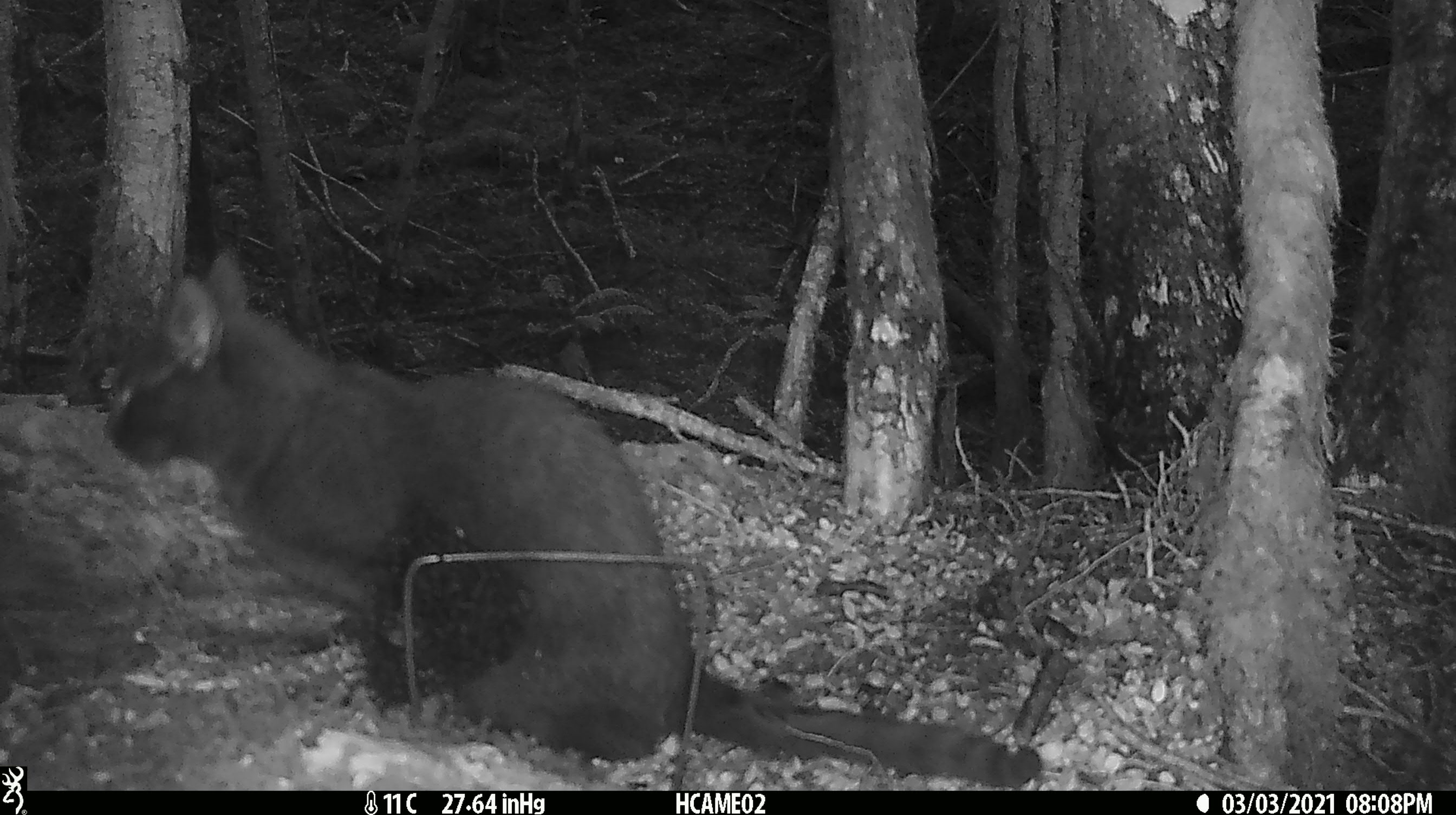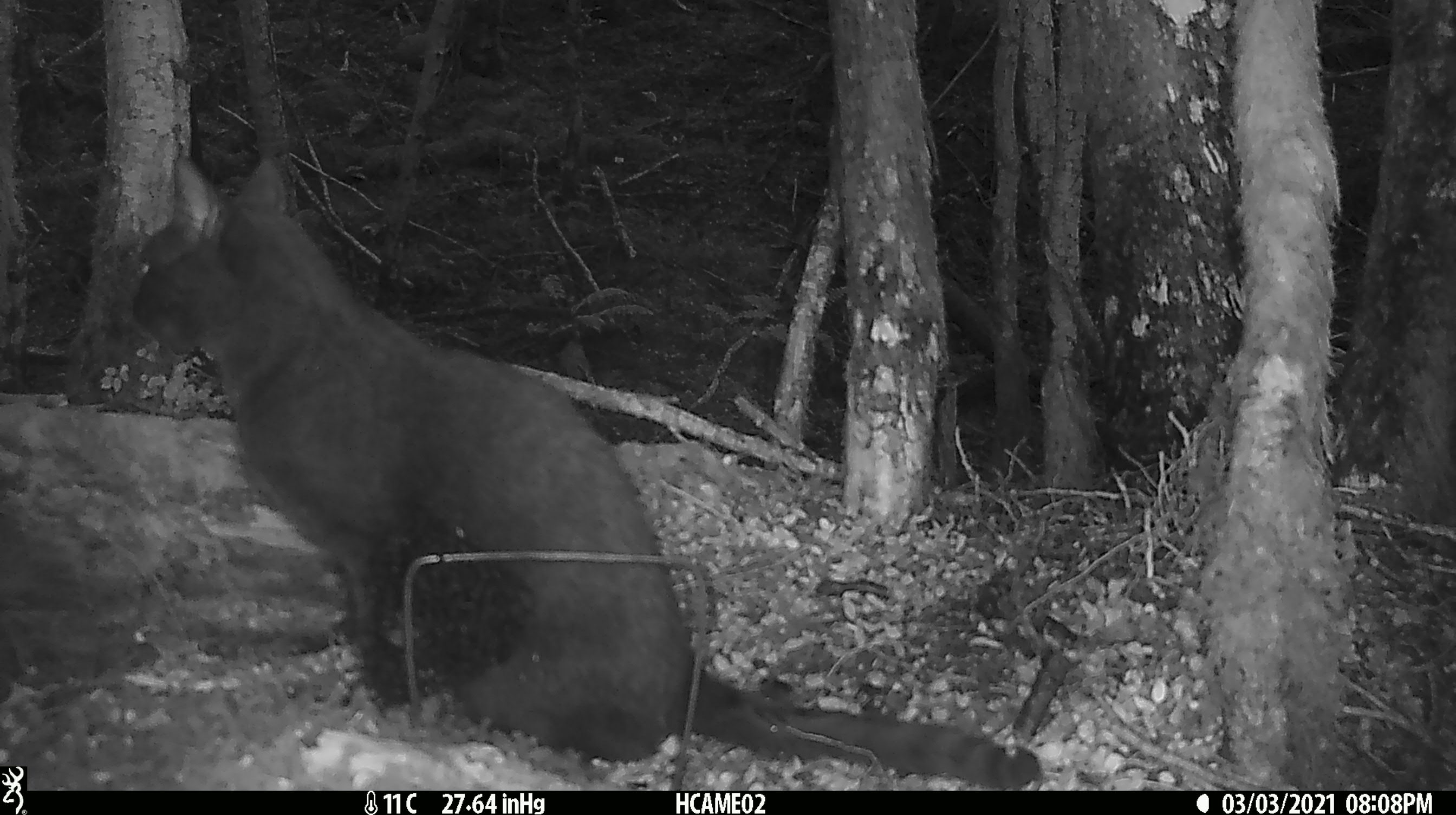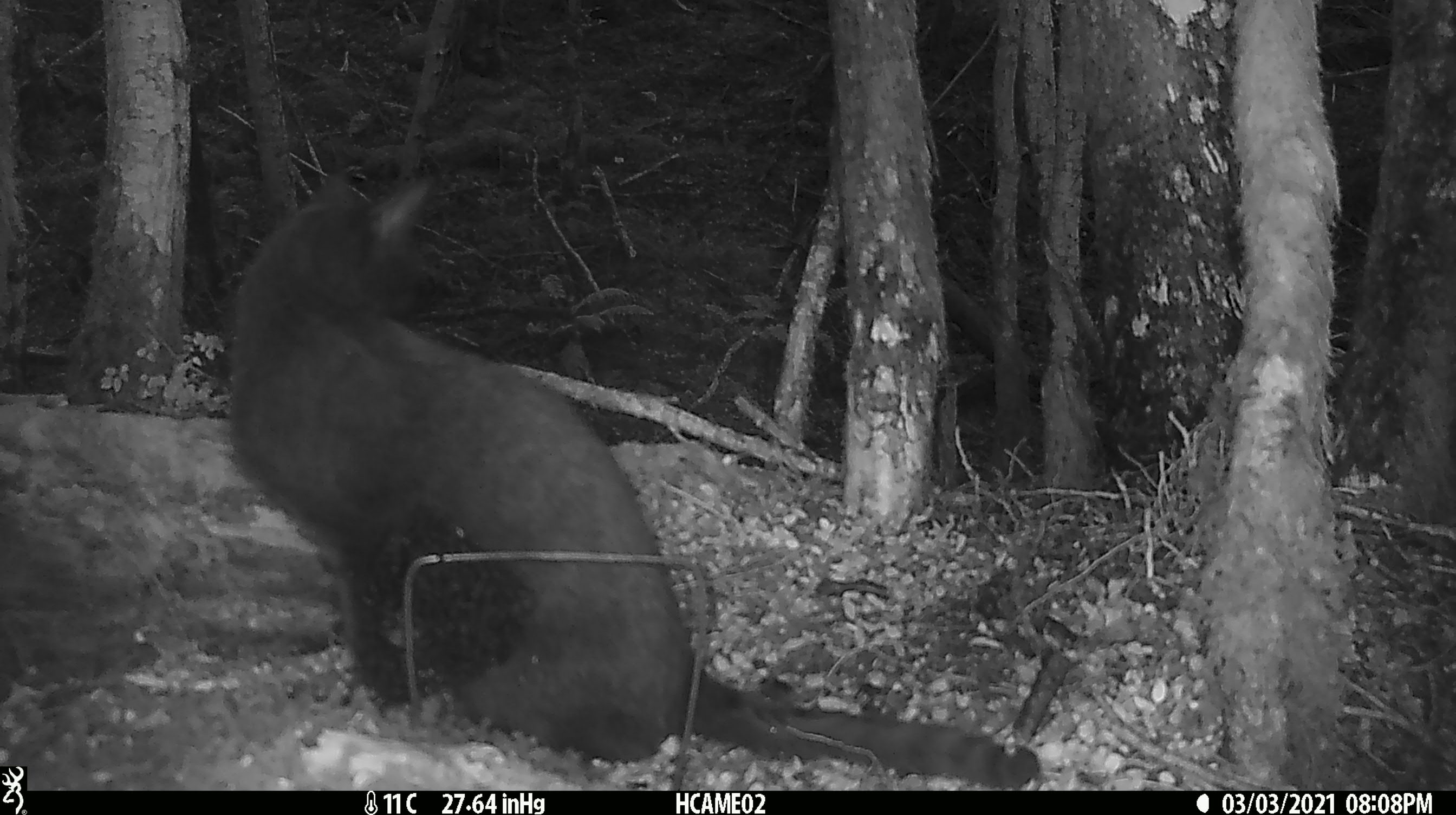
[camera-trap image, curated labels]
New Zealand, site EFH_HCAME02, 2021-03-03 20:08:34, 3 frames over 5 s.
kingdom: Animalia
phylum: Chordata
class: Mammalia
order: Carnivora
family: Felidae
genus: Felis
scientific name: Felis catus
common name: domestic cat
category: cat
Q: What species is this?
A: Cat (domestic cat) (Felis catus).